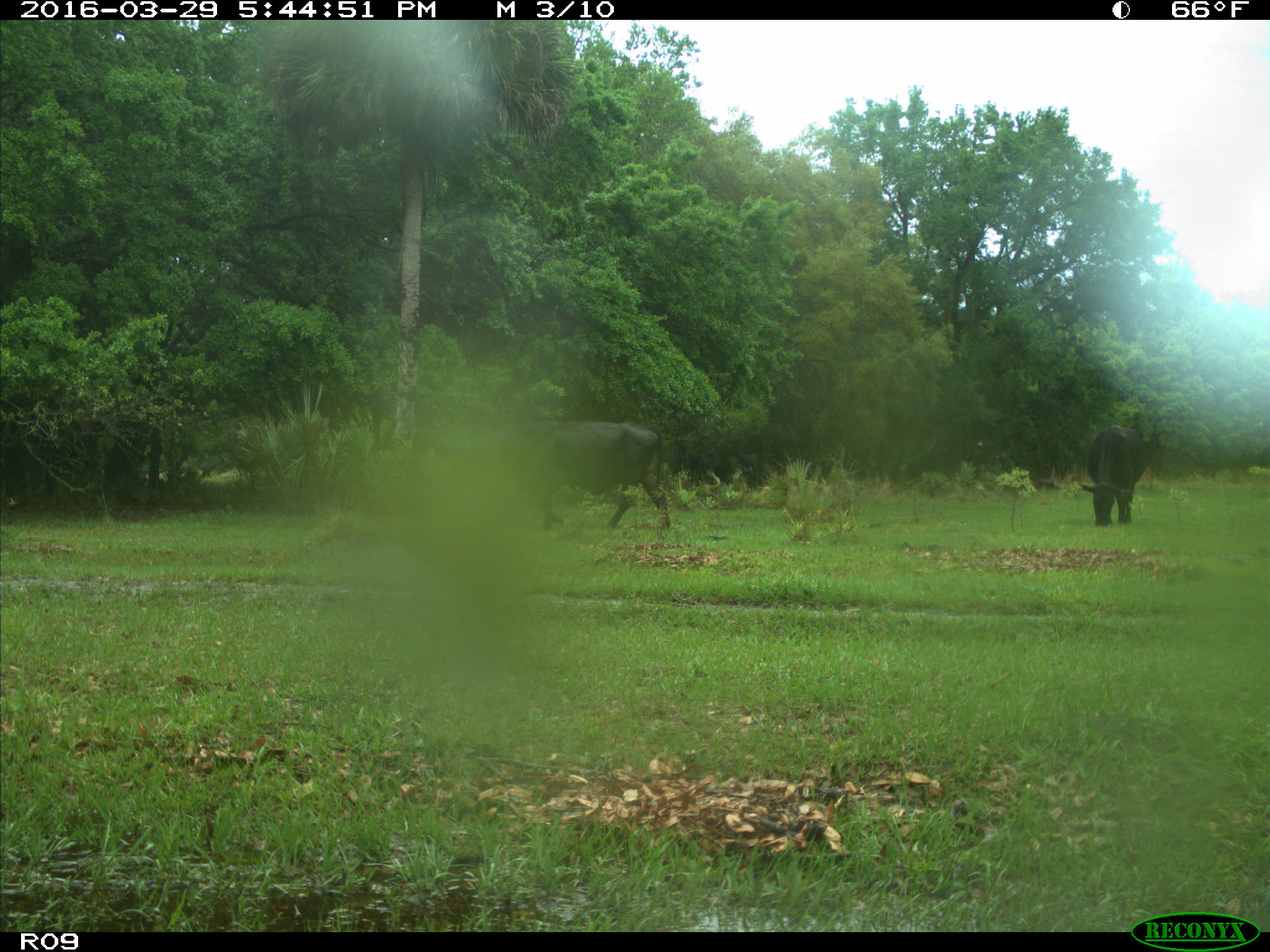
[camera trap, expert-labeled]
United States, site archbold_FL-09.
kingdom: Animalia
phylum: Chordata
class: Mammalia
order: Artiodactyla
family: Bovidae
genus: Bos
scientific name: Bos taurus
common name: domestic cow